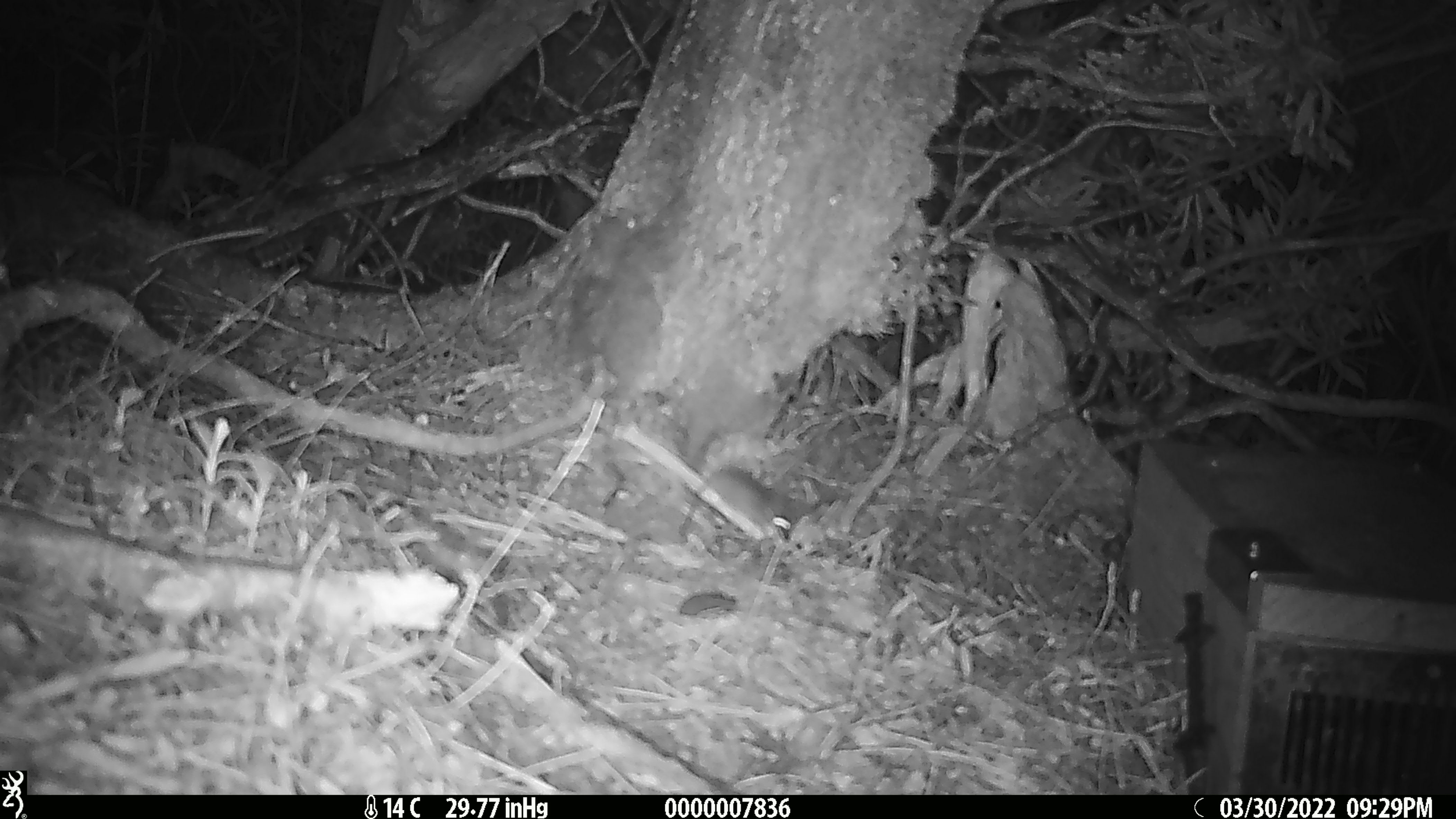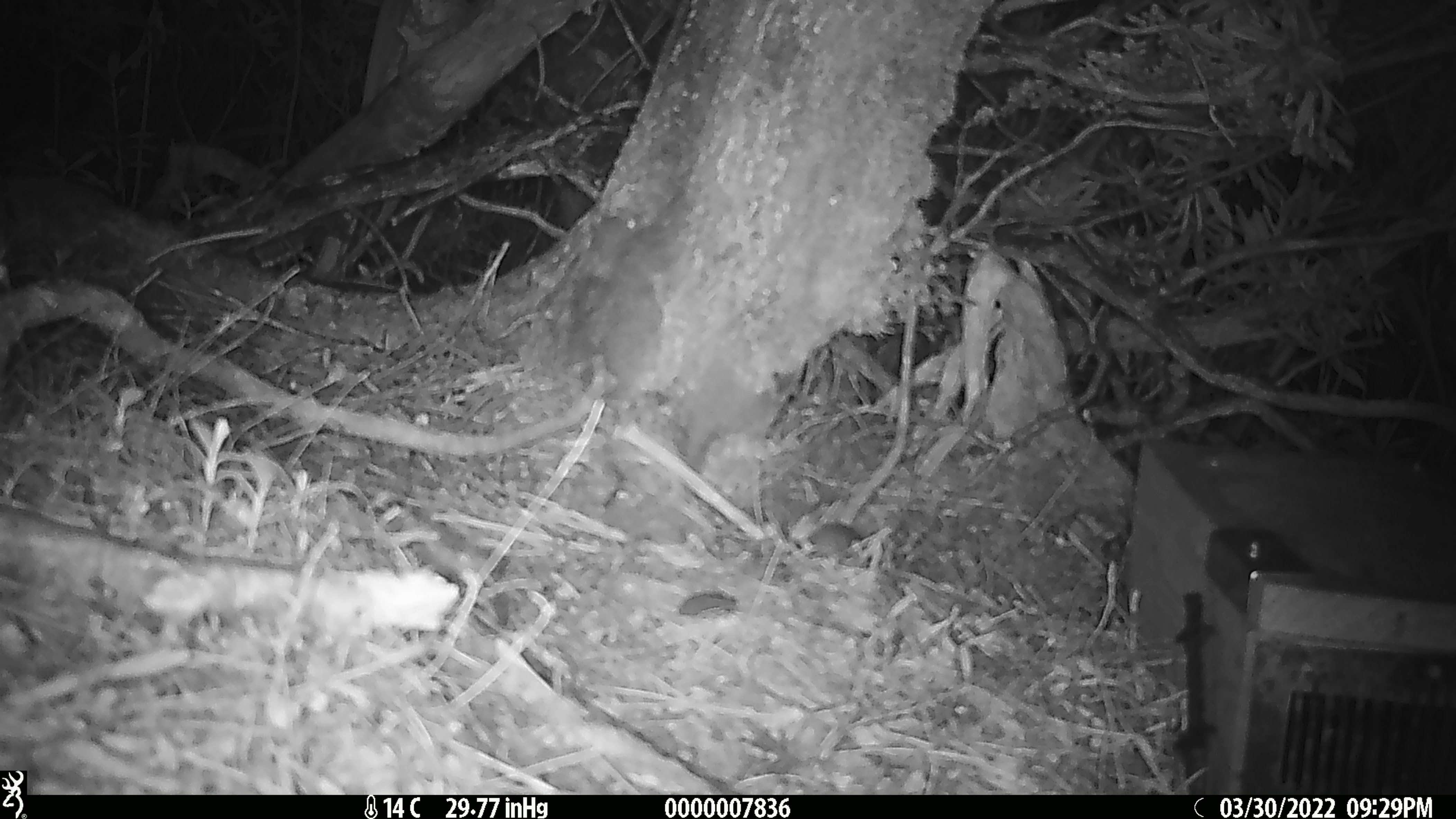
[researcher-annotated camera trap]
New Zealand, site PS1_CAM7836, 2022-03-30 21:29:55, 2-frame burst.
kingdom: Animalia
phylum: Chordata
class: Mammalia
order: Rodentia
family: Muridae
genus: Mus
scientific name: Mus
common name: mouse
Mouse (Mus).